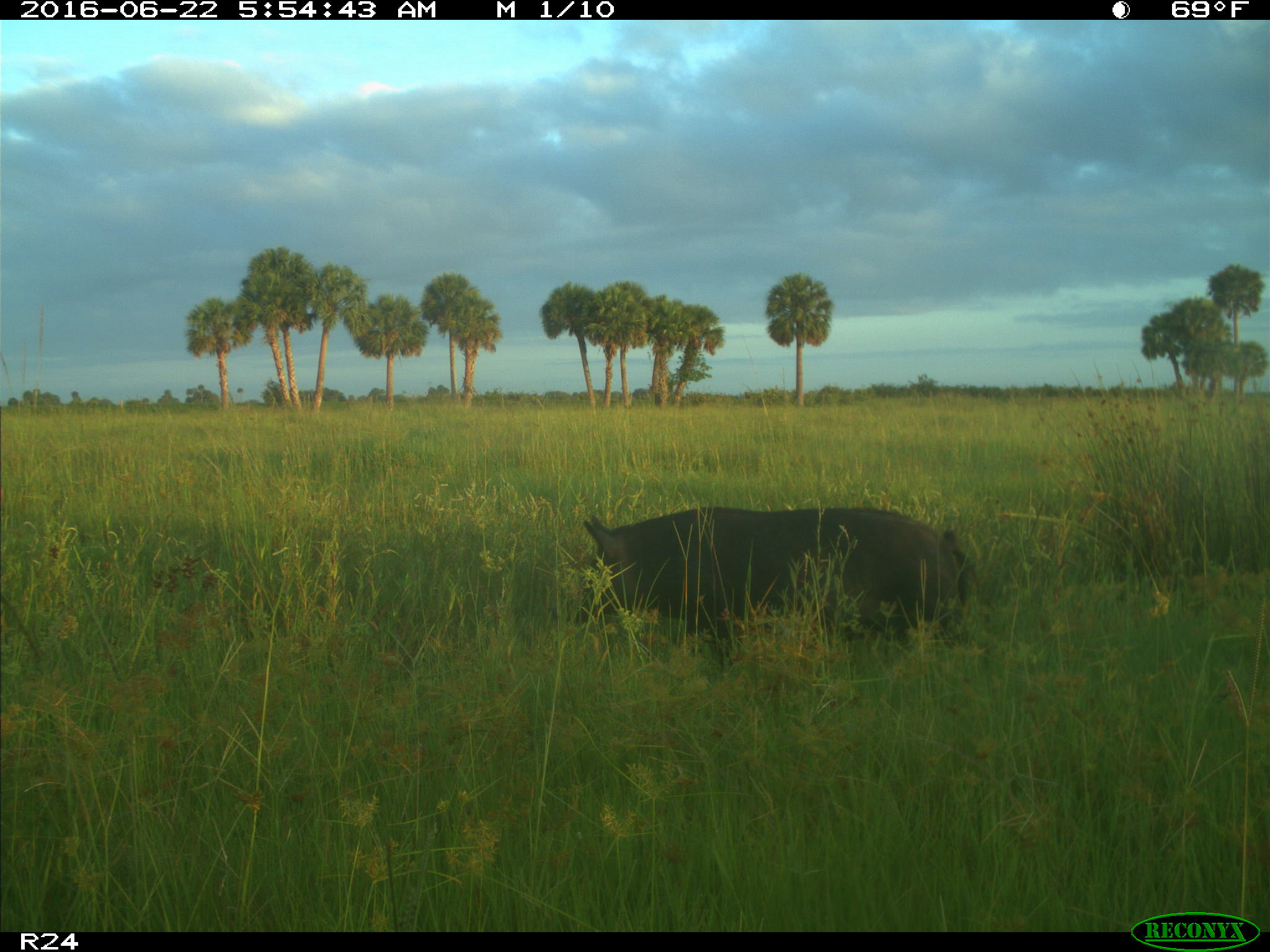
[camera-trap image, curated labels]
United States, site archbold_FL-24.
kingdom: Animalia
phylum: Chordata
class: Mammalia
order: Artiodactyla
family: Suidae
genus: Sus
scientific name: Sus scrofa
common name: wild boar